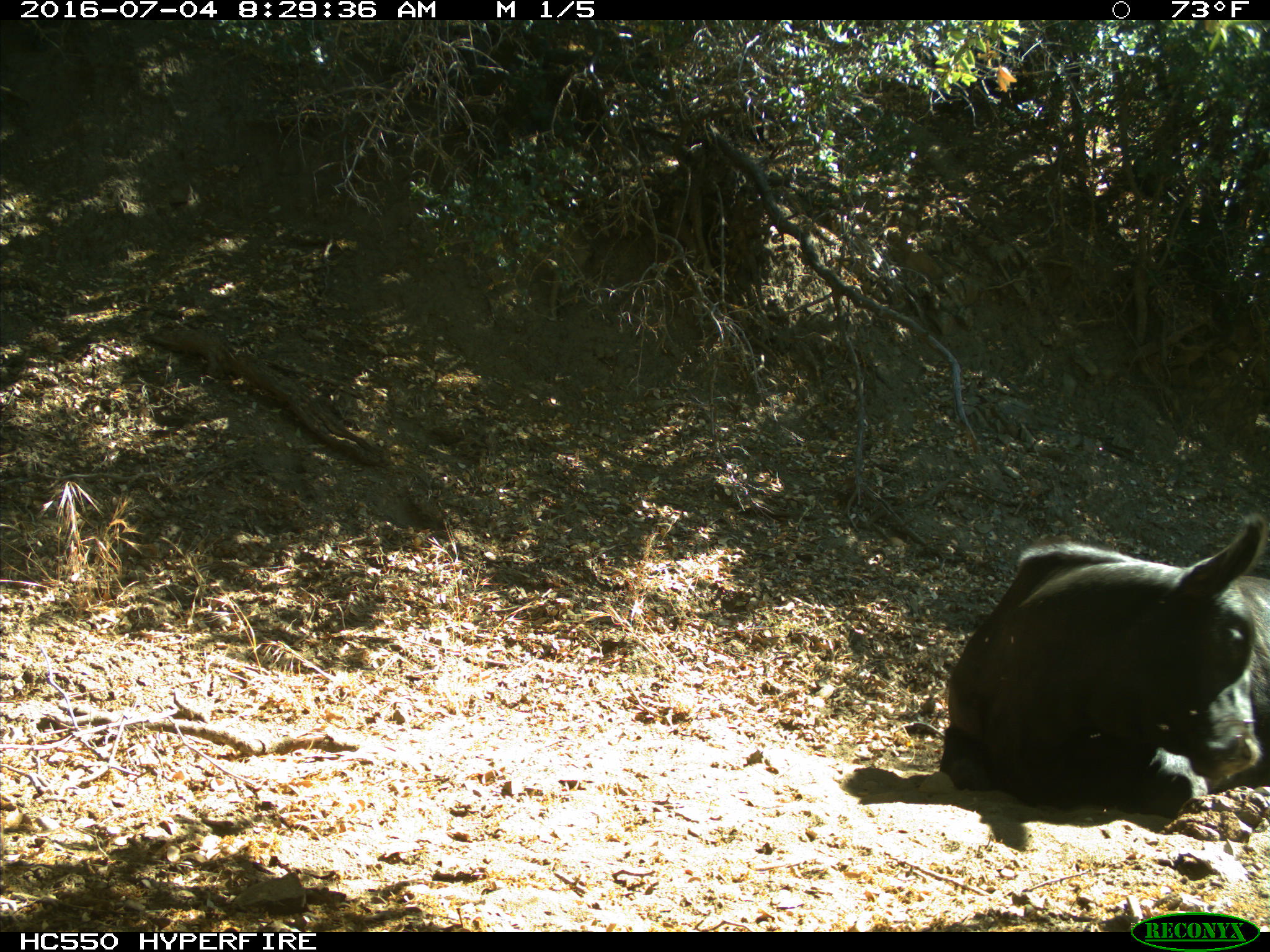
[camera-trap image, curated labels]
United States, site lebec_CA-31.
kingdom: Animalia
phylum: Chordata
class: Mammalia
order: Artiodactyla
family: Bovidae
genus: Bos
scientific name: Bos taurus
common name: domestic cow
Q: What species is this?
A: Bos taurus (domestic cow).